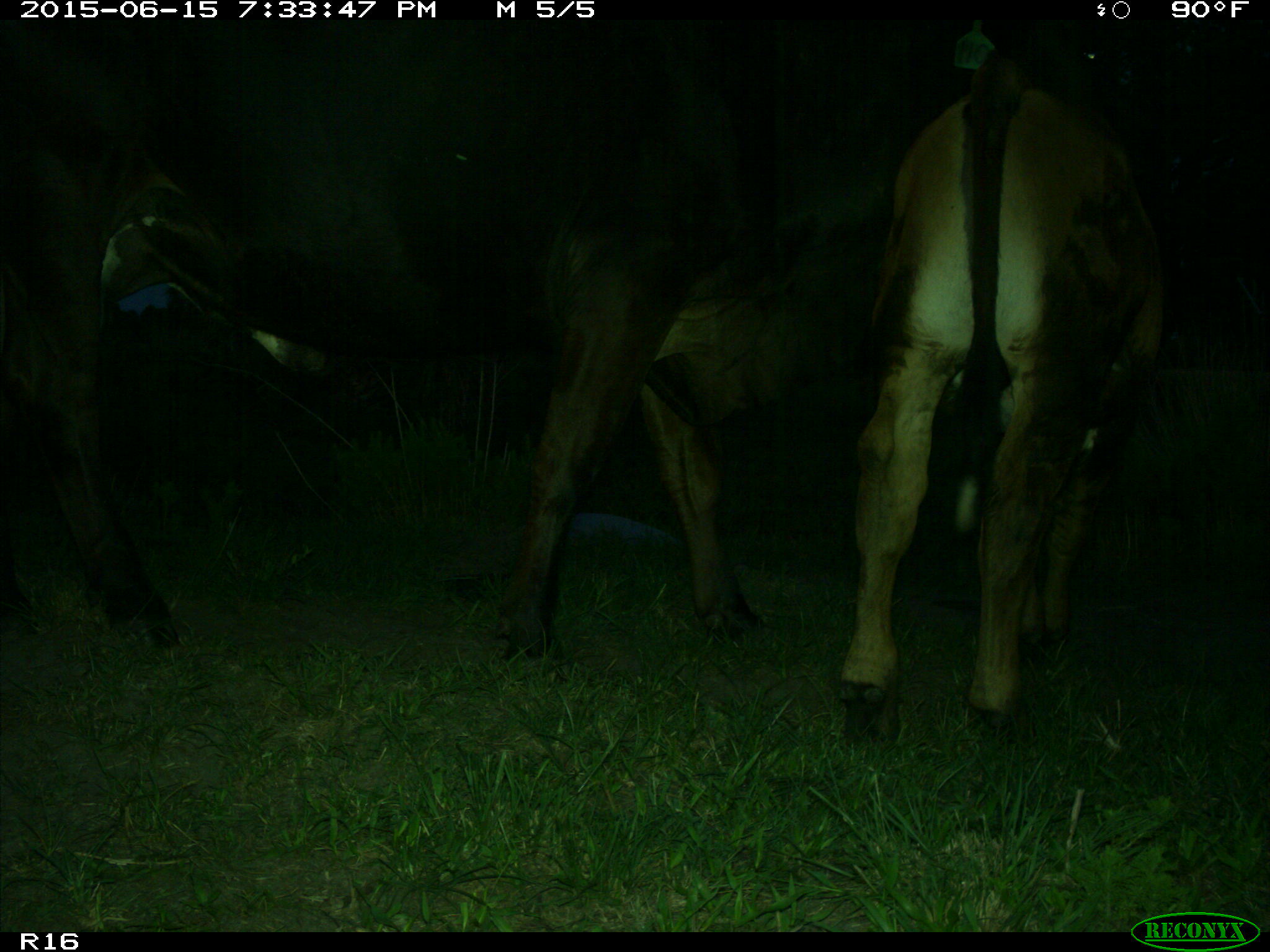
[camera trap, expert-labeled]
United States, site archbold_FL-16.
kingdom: Animalia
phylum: Chordata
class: Mammalia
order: Artiodactyla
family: Bovidae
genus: Bos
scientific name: Bos taurus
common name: domestic cow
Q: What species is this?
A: Bos taurus (domestic cow).